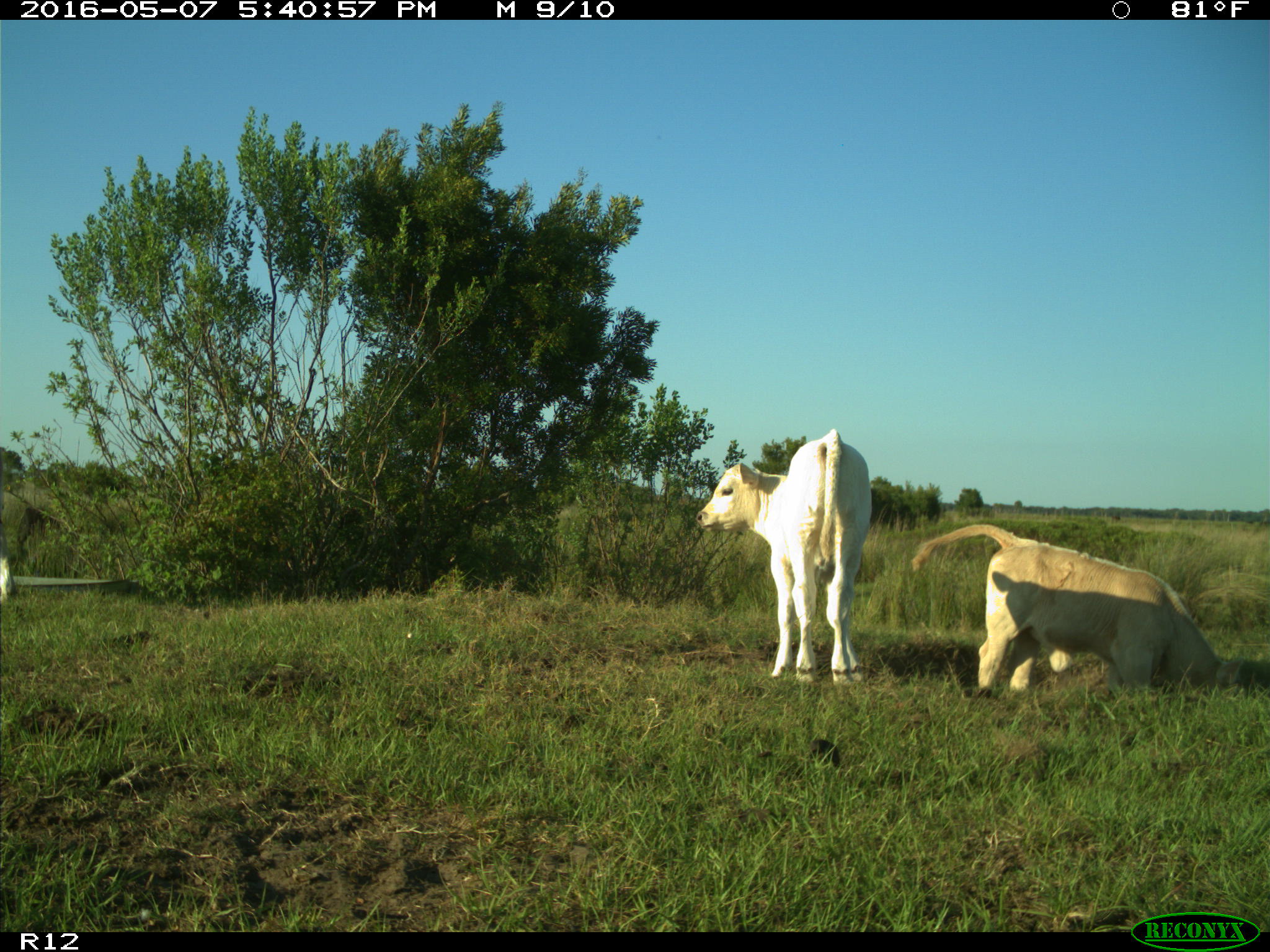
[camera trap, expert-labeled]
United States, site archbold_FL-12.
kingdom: Animalia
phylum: Chordata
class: Mammalia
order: Artiodactyla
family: Bovidae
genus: Bos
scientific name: Bos taurus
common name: domestic cow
Bos taurus (domestic cow).